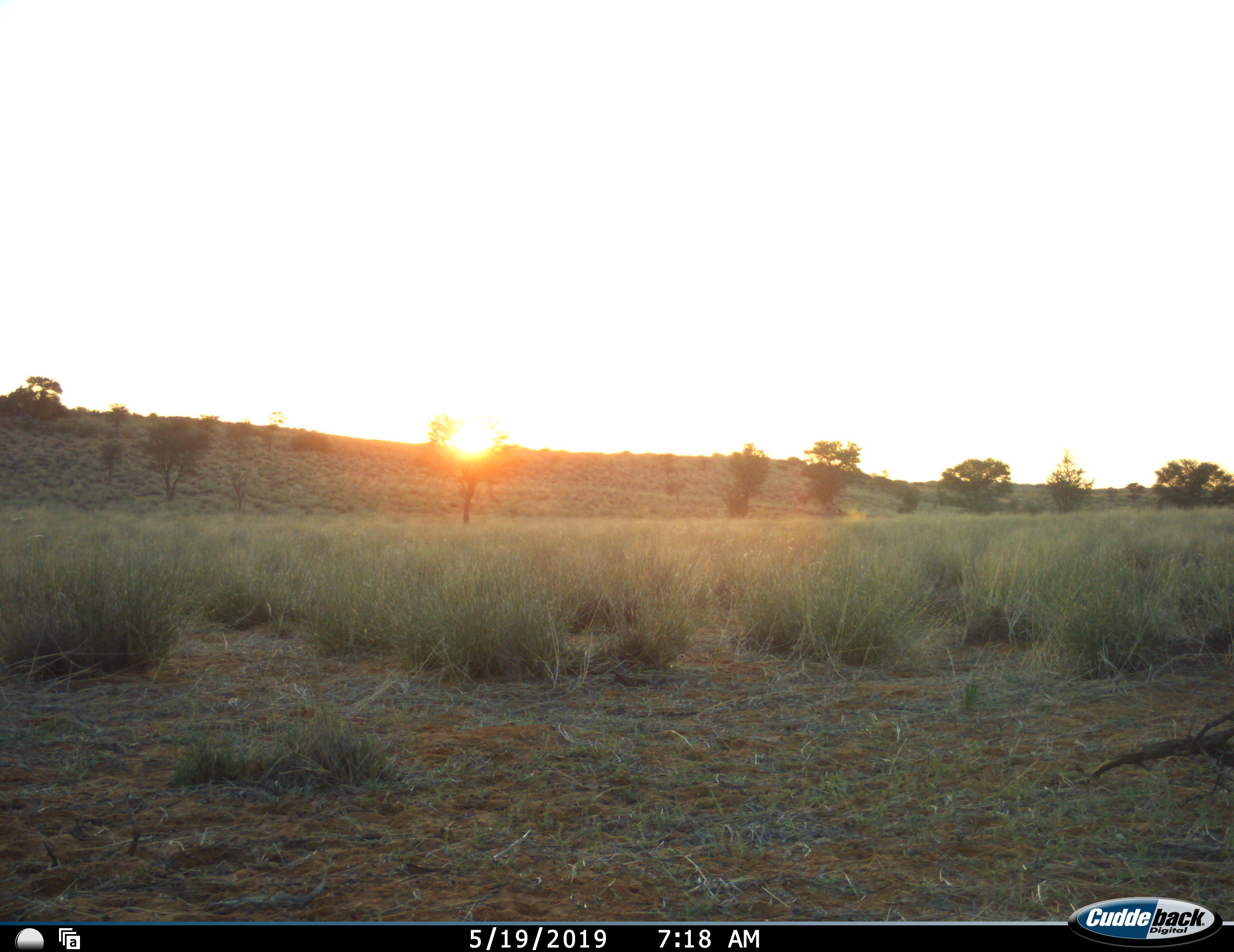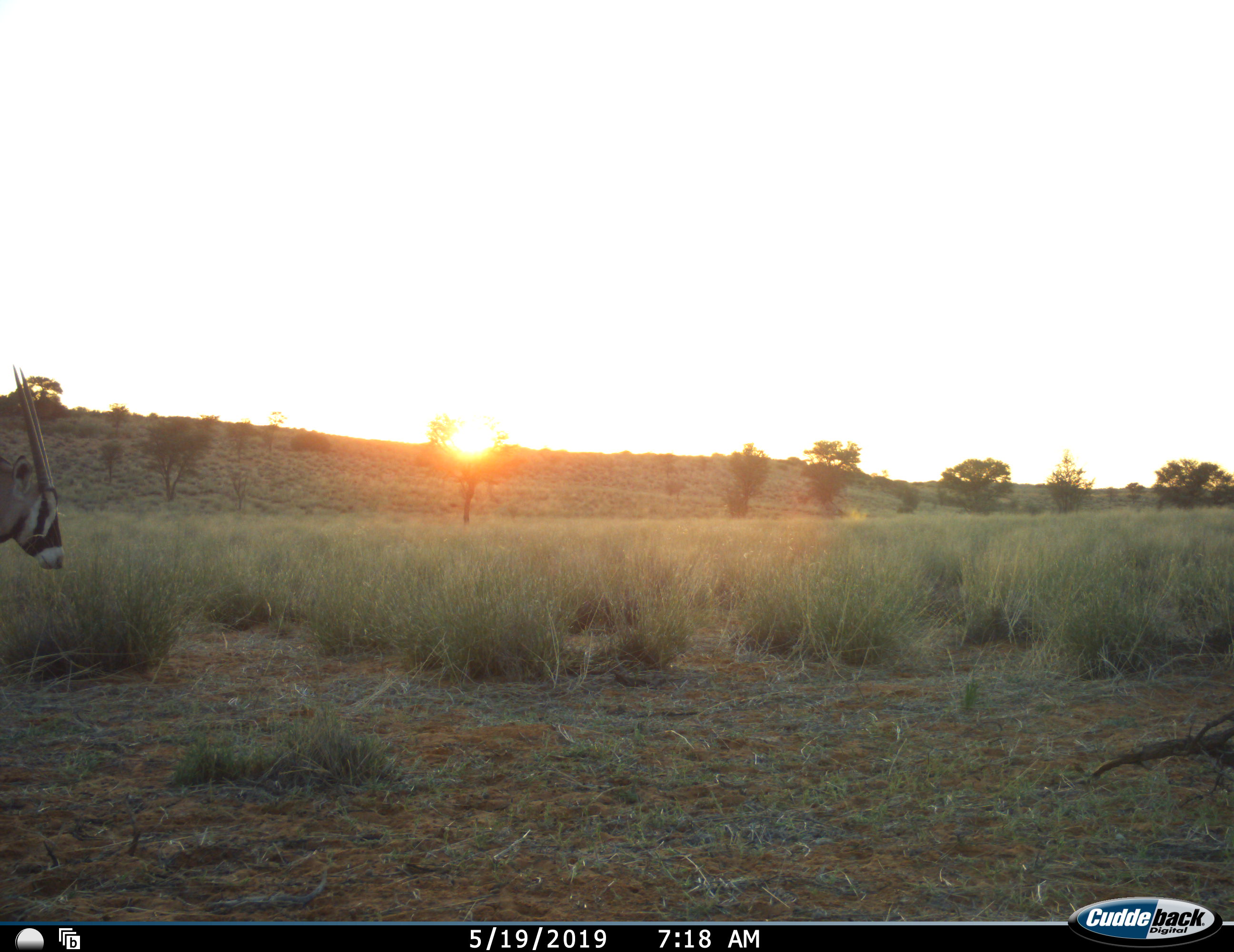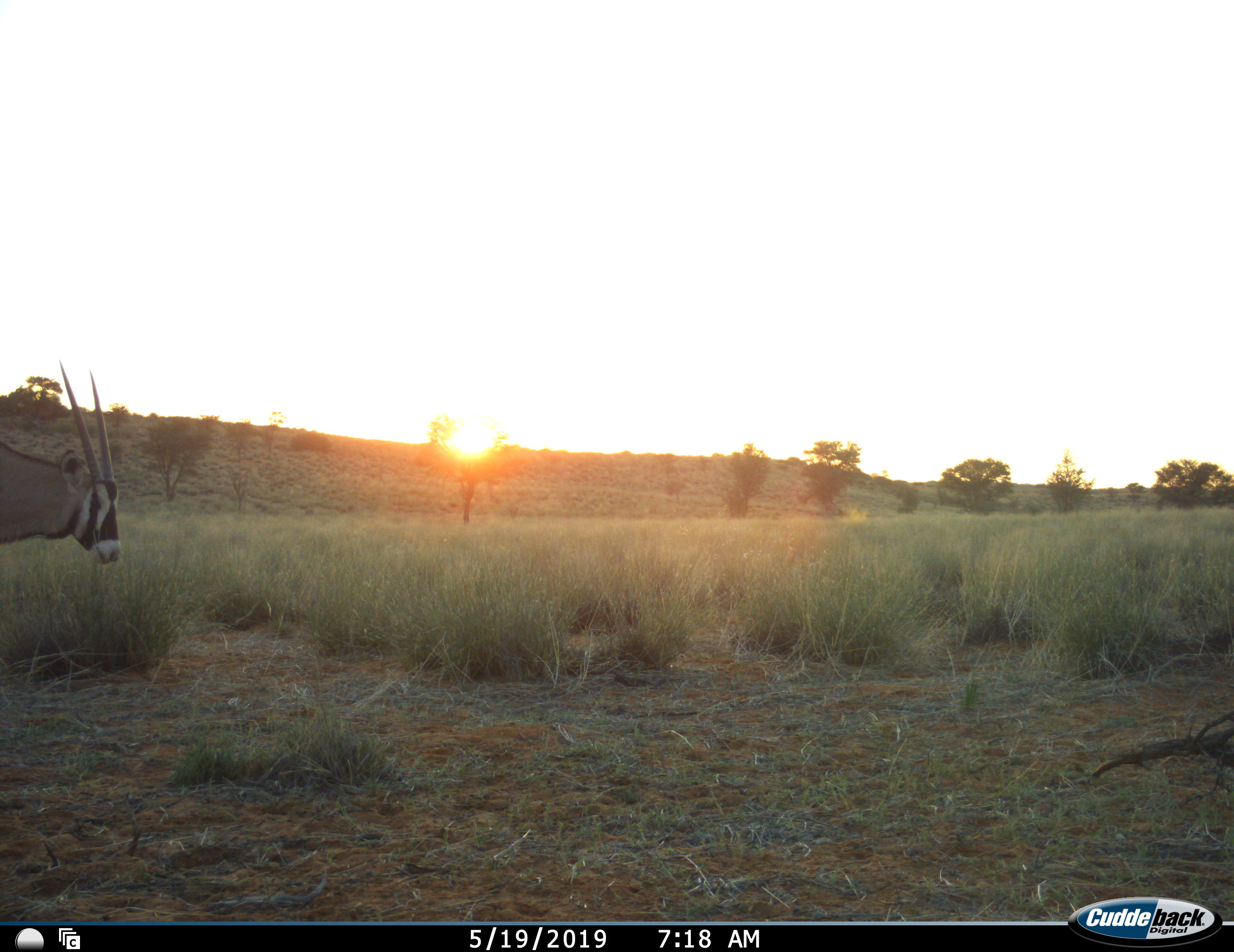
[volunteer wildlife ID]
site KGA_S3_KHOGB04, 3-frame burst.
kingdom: Animalia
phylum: Chordata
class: Mammalia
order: Artiodactyla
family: Bovidae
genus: Oryx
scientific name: Oryx gazella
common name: gemsbok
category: oryx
Oryx (gemsbok) (Oryx gazella), count 1. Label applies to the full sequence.